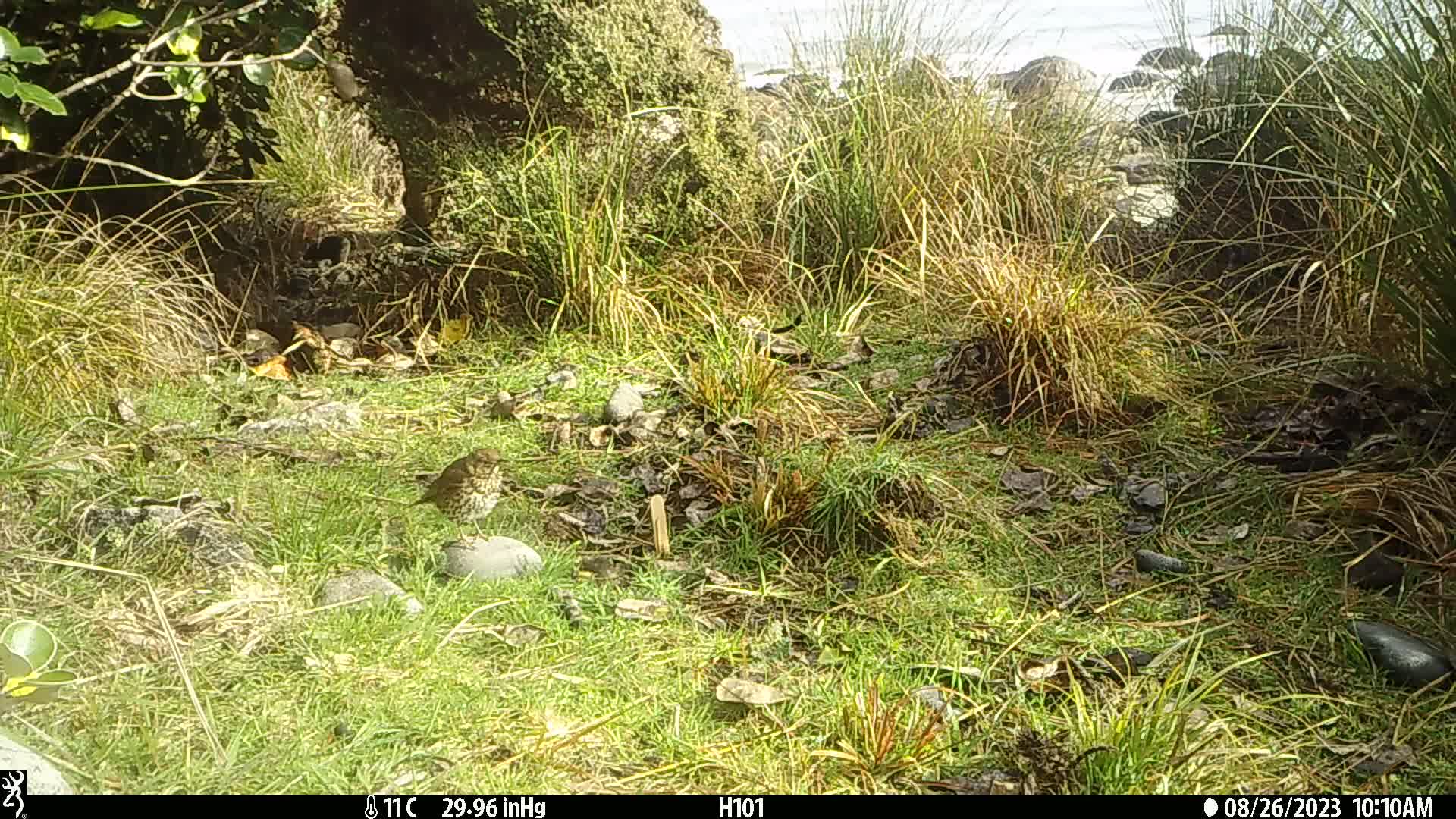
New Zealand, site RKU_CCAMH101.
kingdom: Animalia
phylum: Chordata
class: Aves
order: Passeriformes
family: Turdidae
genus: Turdus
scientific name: Turdus philomelos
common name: song thrush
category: thrush